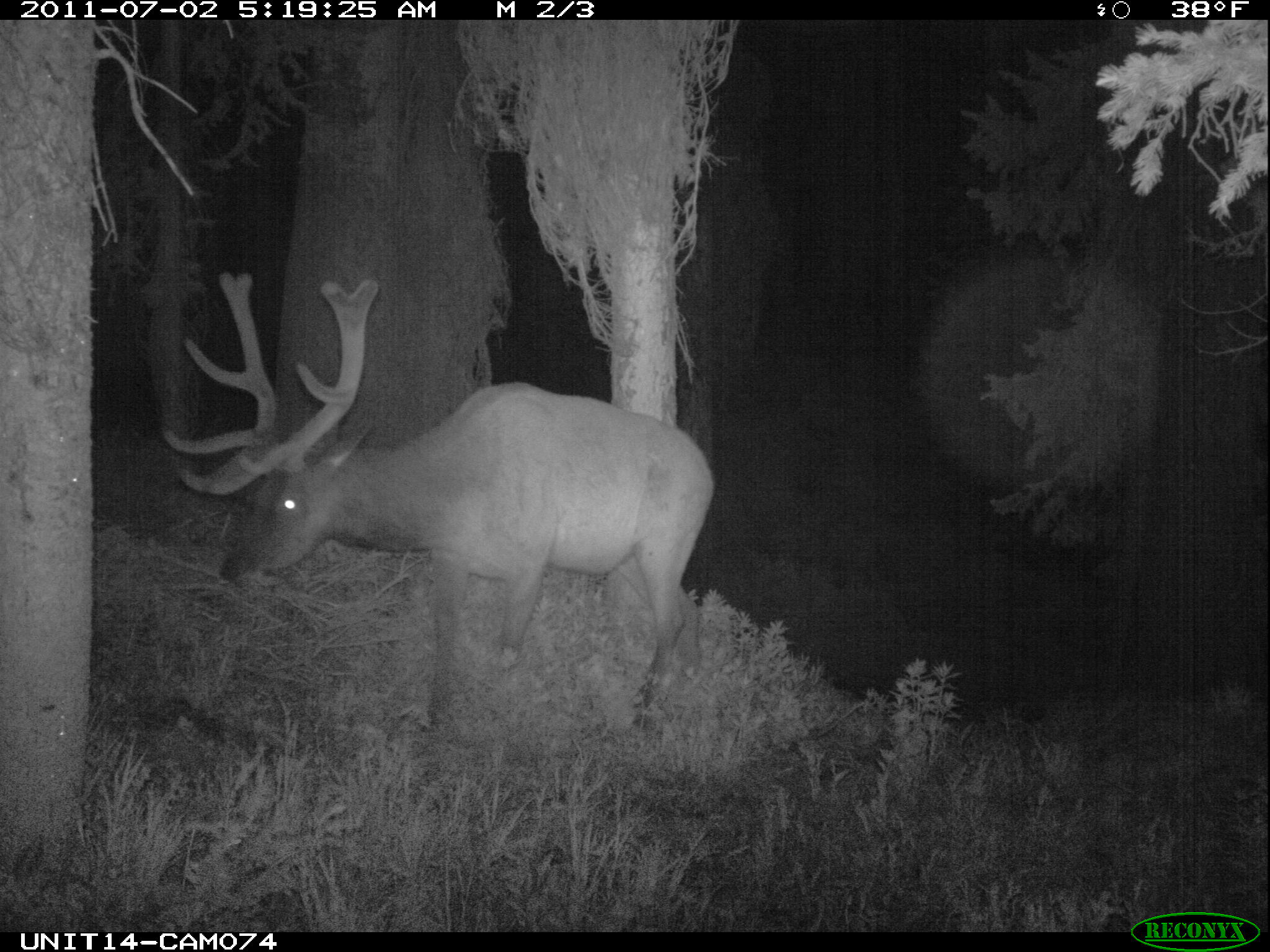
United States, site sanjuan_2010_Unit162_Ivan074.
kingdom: Animalia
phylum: Chordata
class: Mammalia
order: Artiodactyla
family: Cervidae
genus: Cervus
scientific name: Cervus elaphus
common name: red deer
Cervus elaphus (red deer).